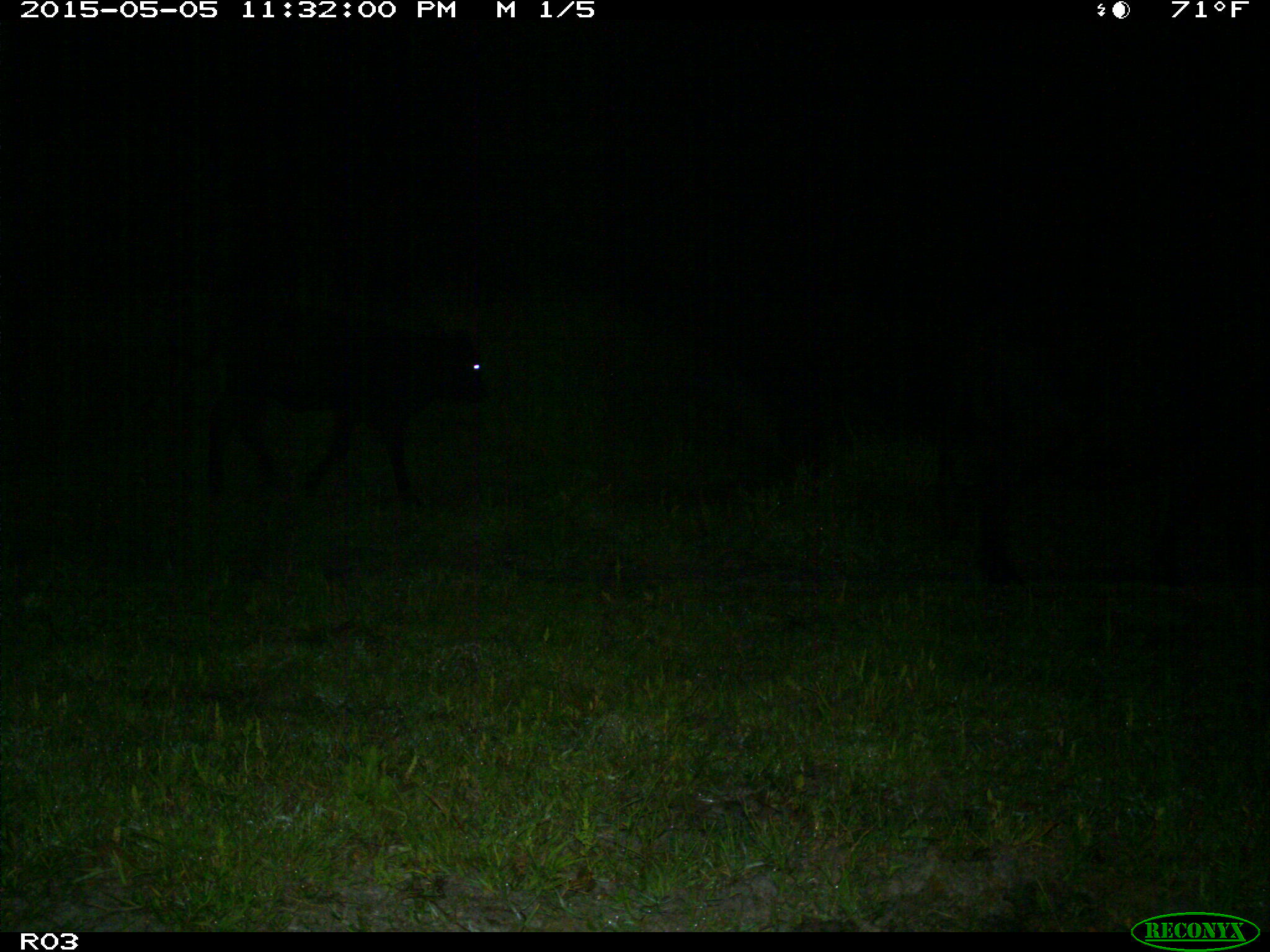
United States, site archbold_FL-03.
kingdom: Animalia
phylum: Chordata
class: Mammalia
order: Artiodactyla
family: Bovidae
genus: Bos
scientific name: Bos taurus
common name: domestic cow